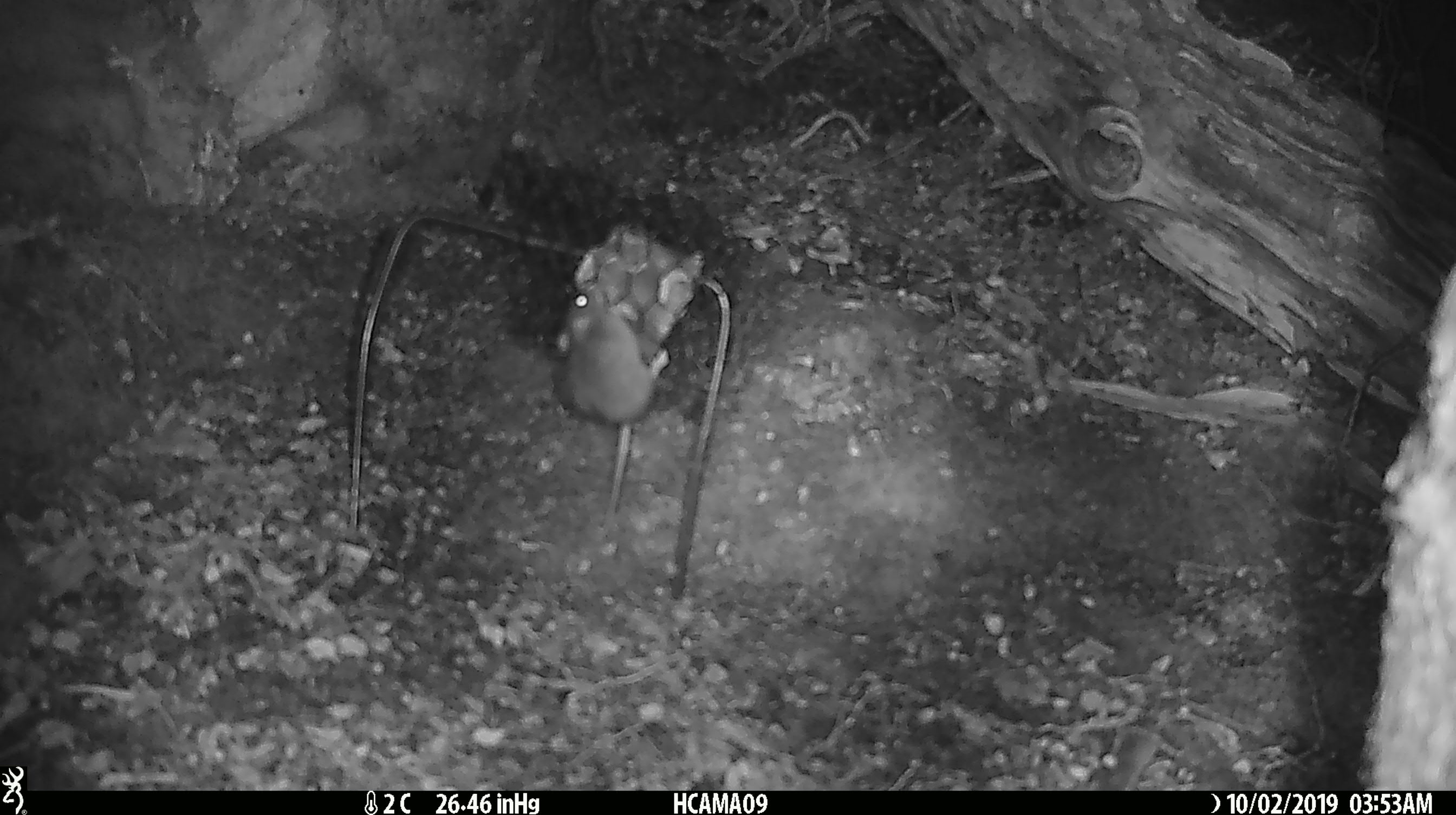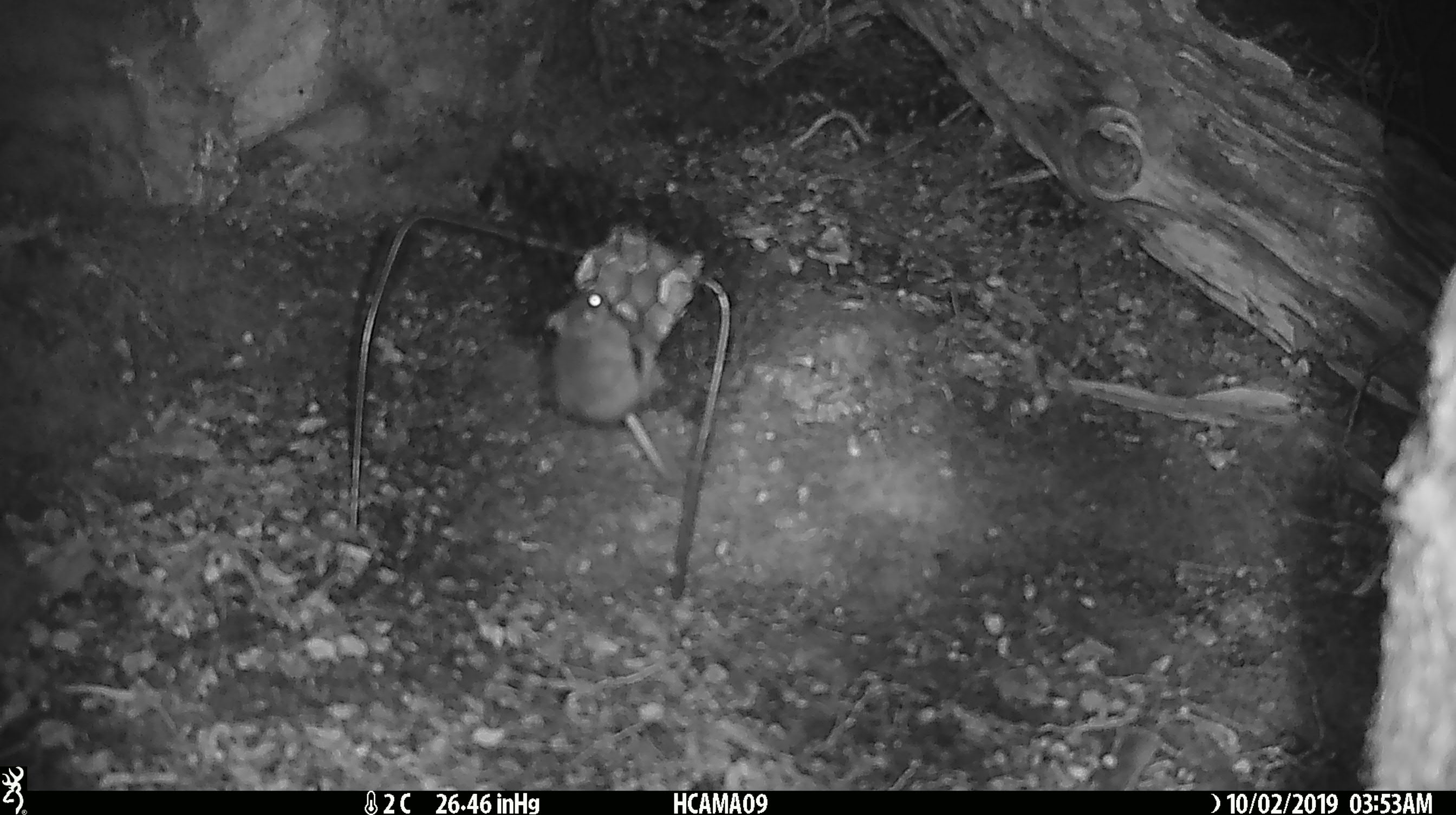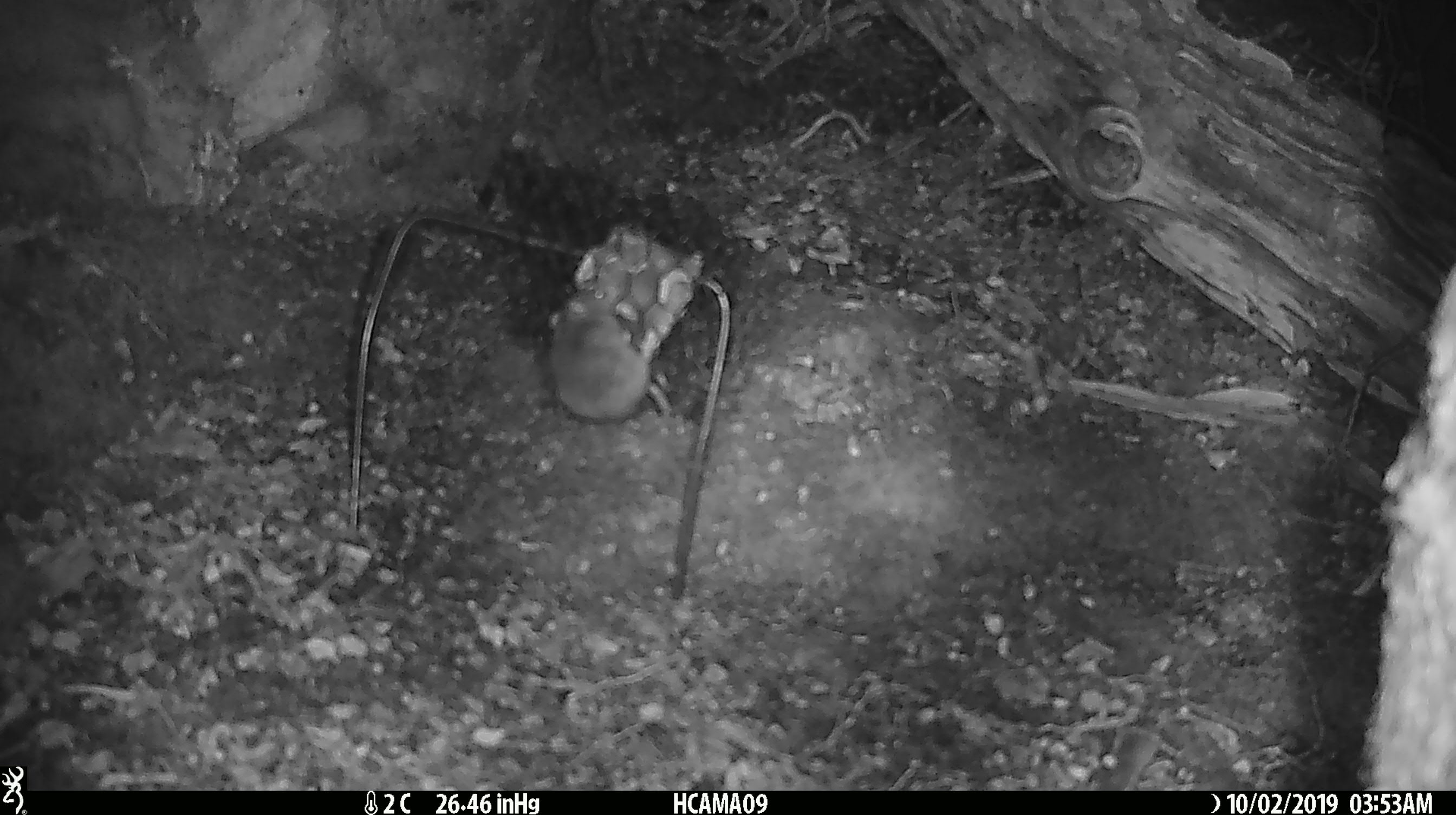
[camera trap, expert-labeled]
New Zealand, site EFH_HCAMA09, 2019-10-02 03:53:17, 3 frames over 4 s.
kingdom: Animalia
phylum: Chordata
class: Mammalia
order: Rodentia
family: Muridae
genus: Mus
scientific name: Mus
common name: mouse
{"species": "mouse (Mus)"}